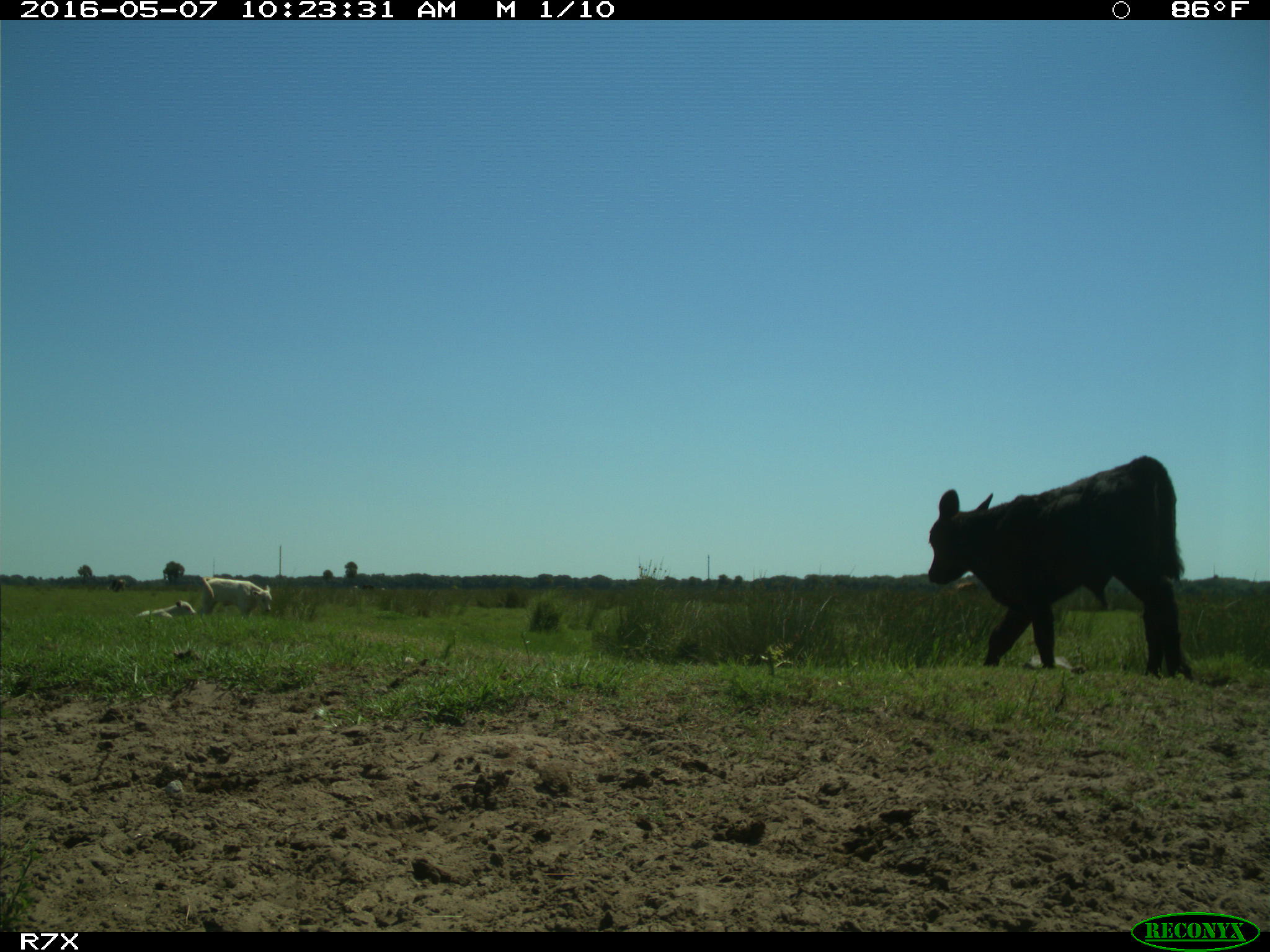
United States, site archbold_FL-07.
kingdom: Animalia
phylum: Chordata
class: Mammalia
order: Artiodactyla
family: Bovidae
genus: Bos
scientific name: Bos taurus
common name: domestic cow